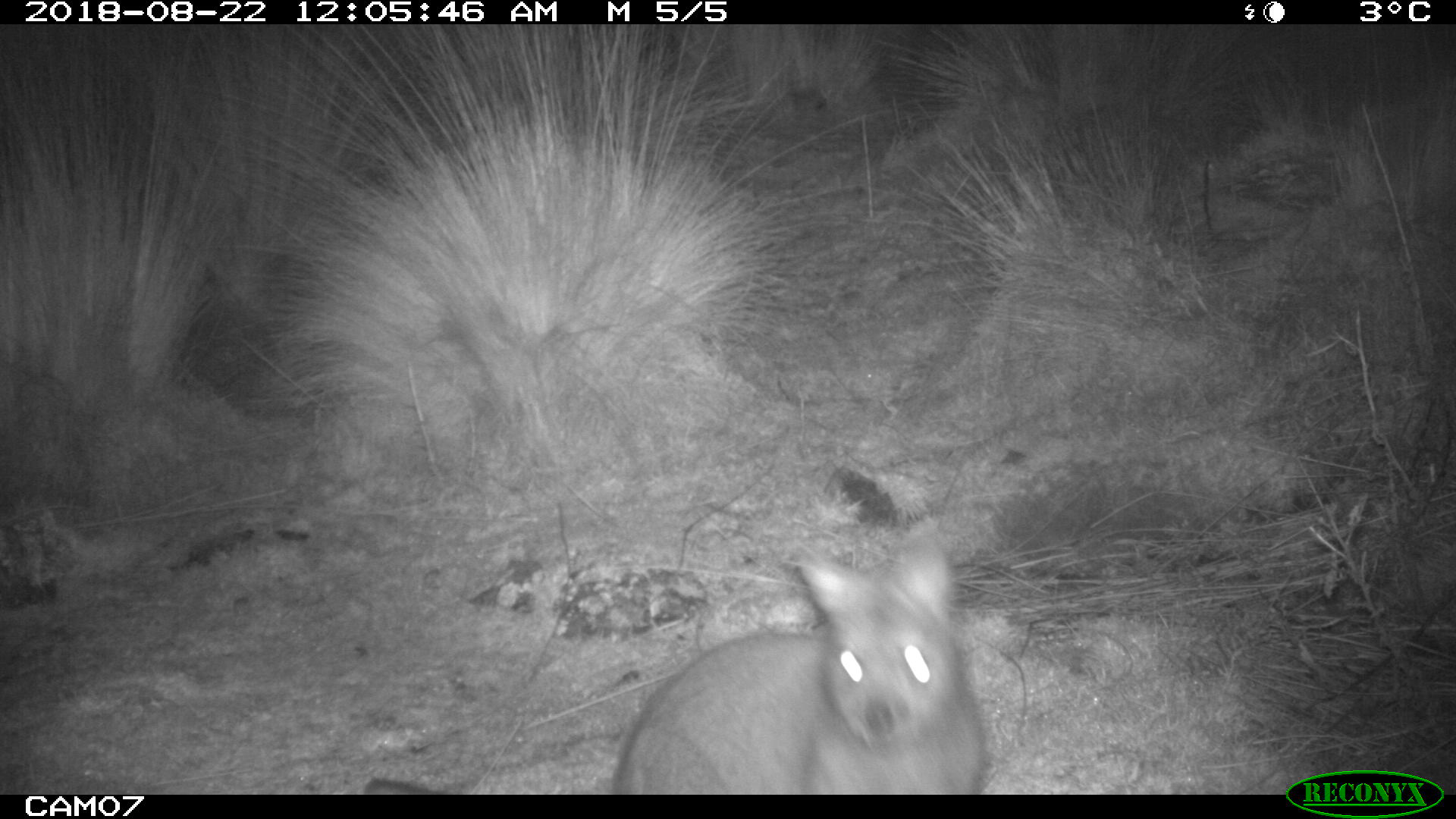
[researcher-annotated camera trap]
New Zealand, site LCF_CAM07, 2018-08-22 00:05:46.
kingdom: Animalia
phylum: Chordata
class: Mammalia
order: Diprotodontia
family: Macropodidae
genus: Notamacropus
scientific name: Notamacropus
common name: wallaby